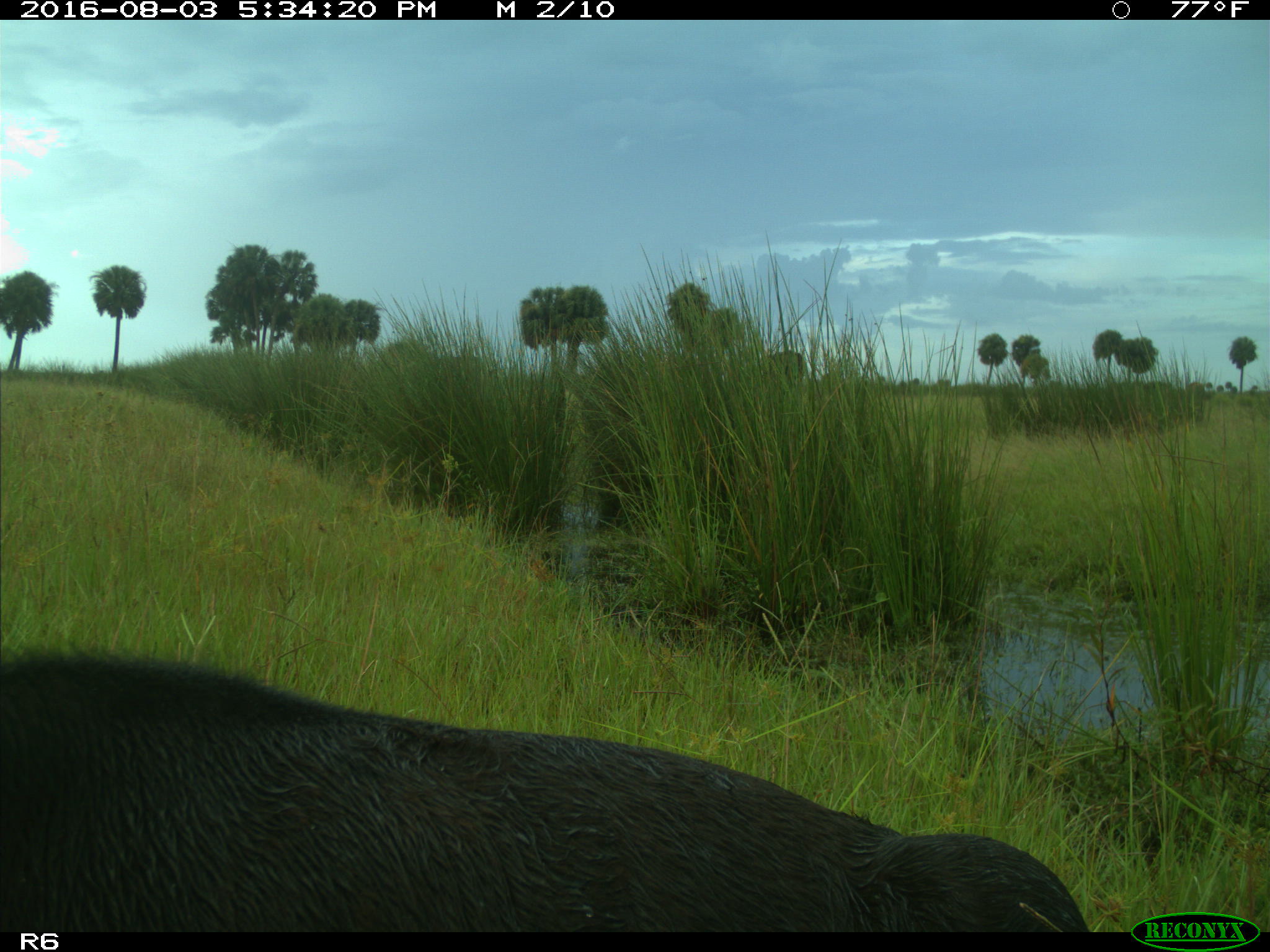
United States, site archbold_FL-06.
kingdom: Animalia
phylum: Chordata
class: Mammalia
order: Artiodactyla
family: Bovidae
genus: Bos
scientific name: Bos taurus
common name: domestic cow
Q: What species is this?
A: Bos taurus (domestic cow).